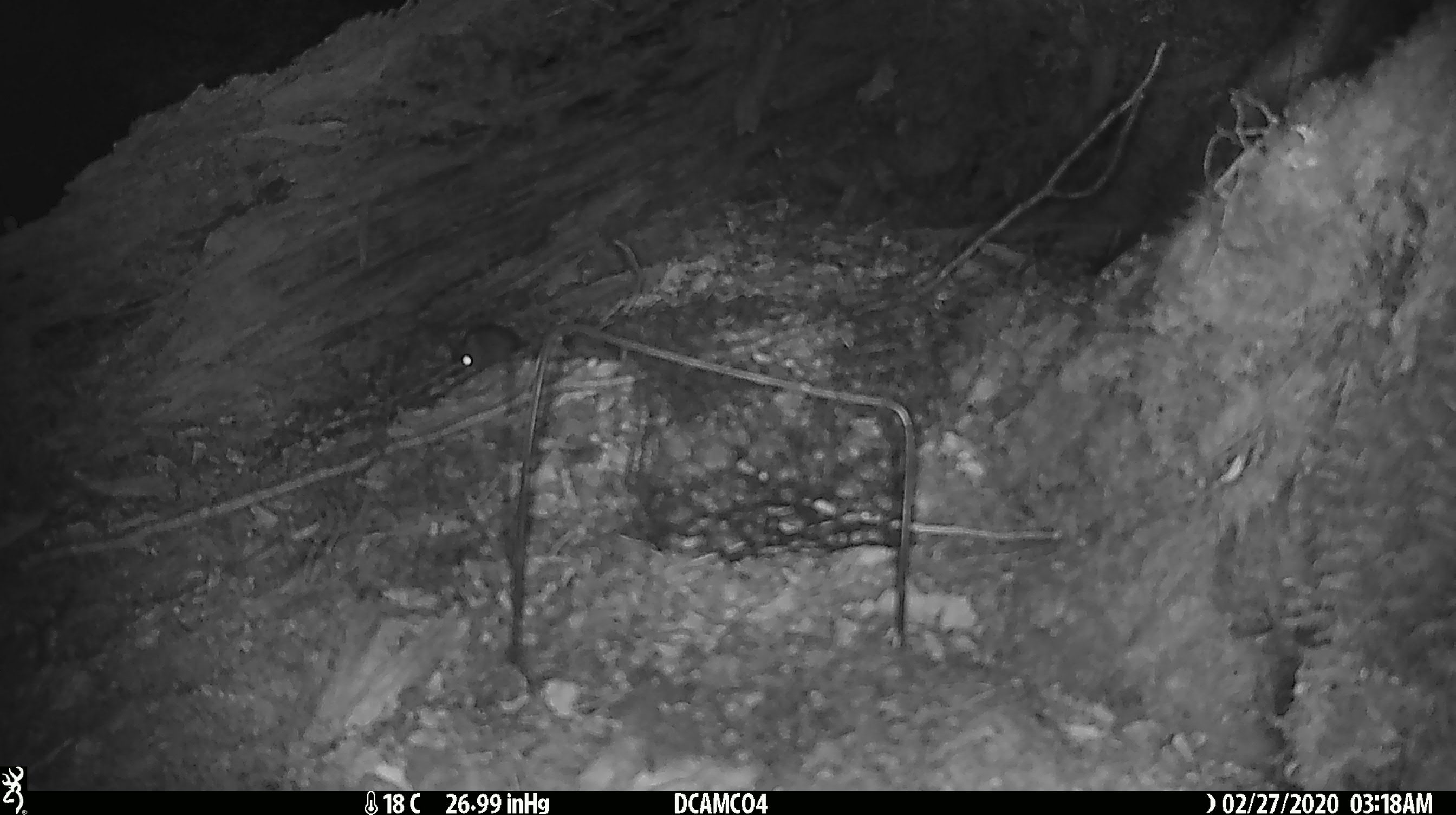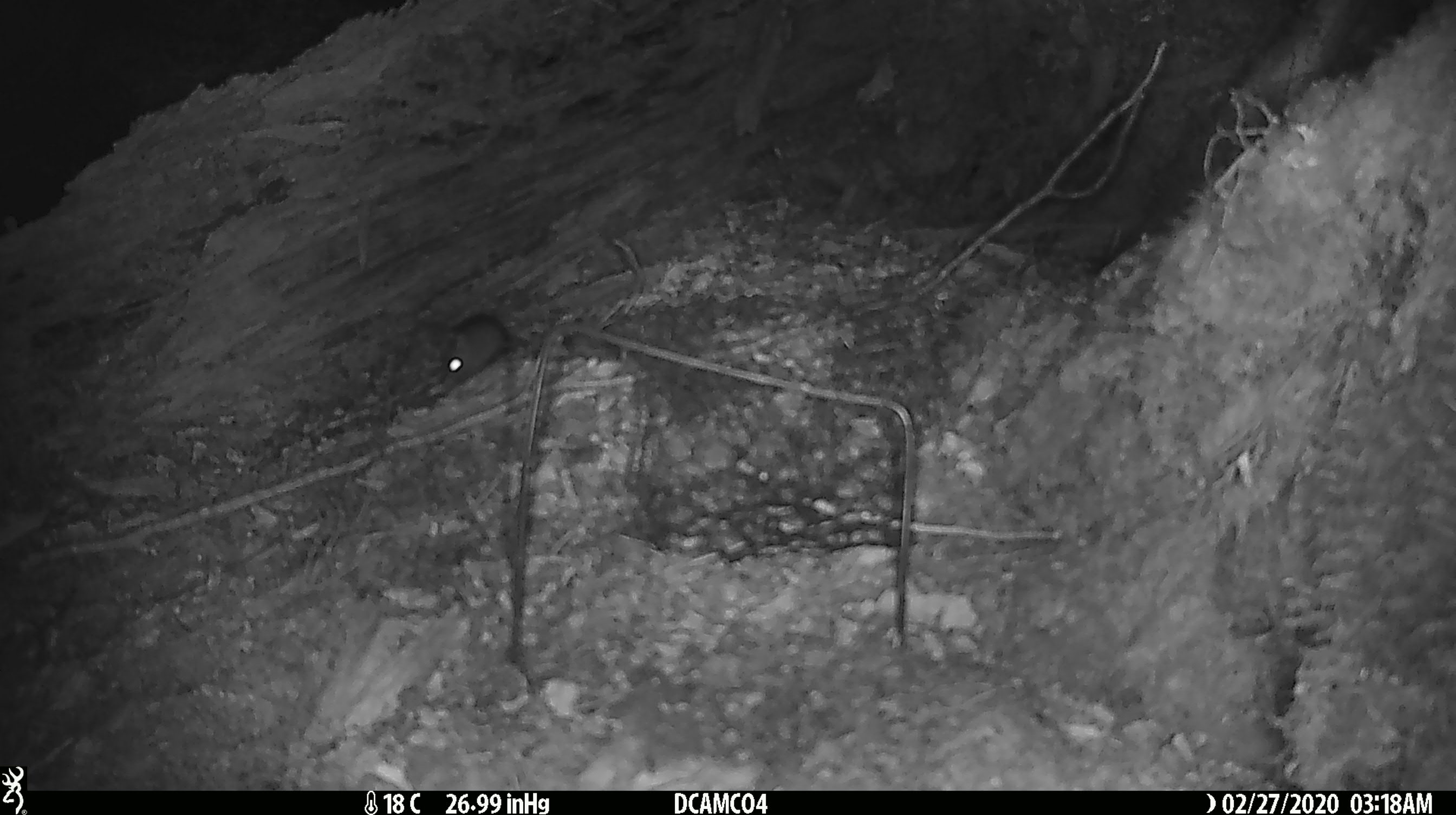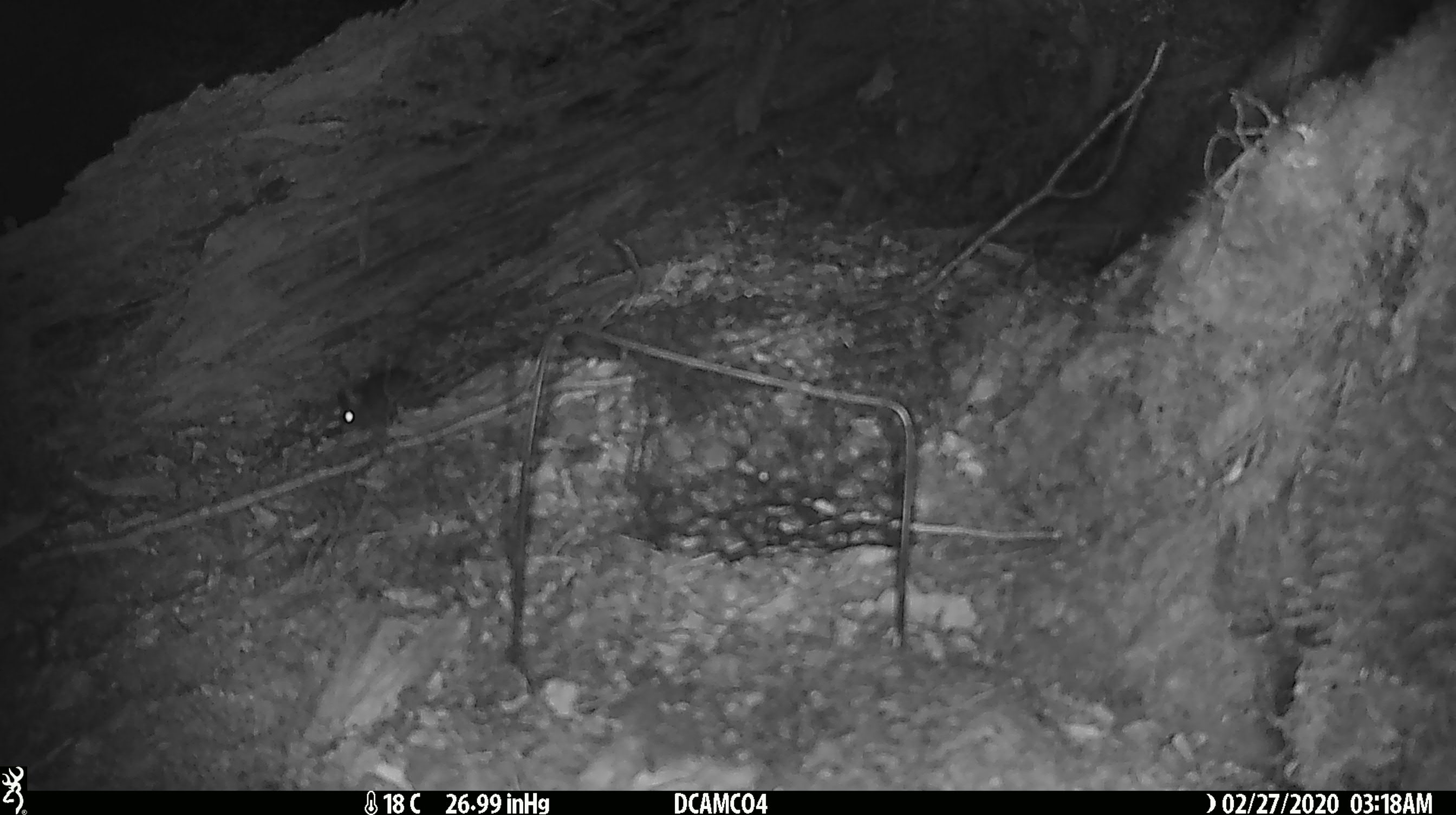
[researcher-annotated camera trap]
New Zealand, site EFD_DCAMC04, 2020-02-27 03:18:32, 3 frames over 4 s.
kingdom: Animalia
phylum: Chordata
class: Mammalia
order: Rodentia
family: Muridae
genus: Mus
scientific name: Mus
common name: mouse